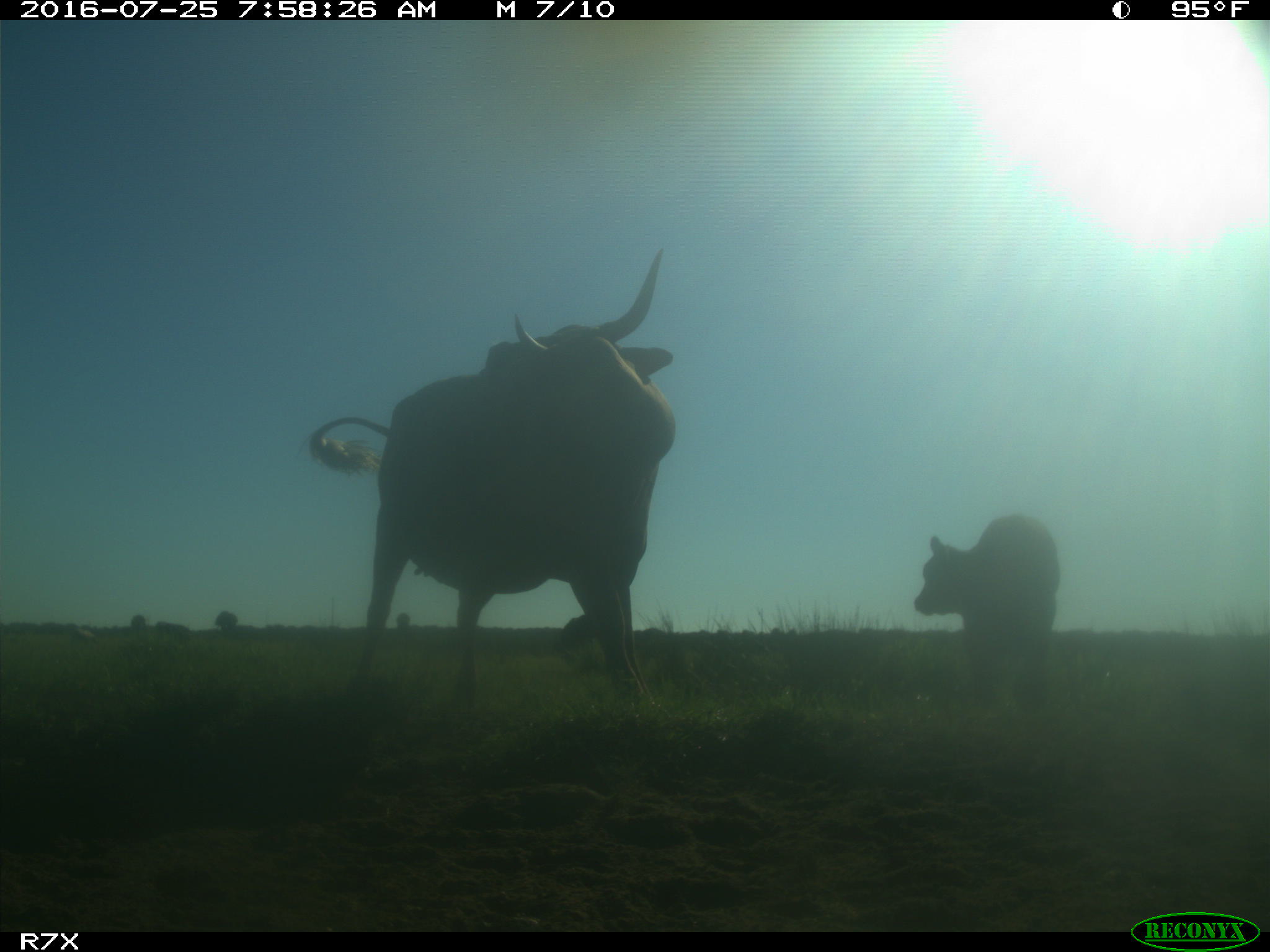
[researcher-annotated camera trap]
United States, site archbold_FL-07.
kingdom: Animalia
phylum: Chordata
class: Mammalia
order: Artiodactyla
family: Bovidae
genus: Bos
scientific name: Bos taurus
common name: domestic cow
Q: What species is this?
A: Bos taurus (domestic cow).